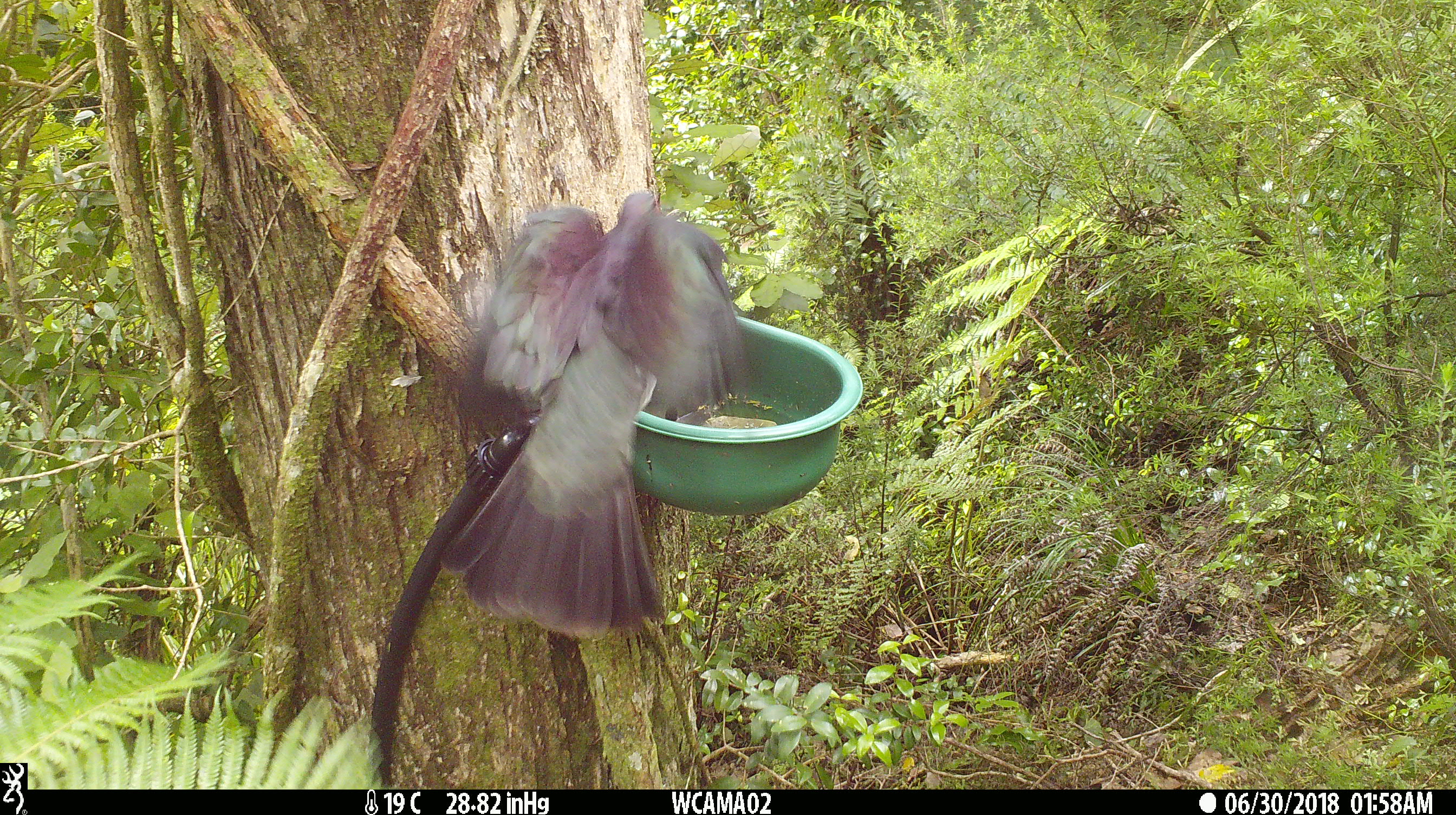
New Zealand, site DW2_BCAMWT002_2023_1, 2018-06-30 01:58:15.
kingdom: Animalia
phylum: Chordata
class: Aves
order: Columbiformes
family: Columbidae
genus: Hemiphaga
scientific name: Hemiphaga novaeseelandiae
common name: new zealand pigeon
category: kereru